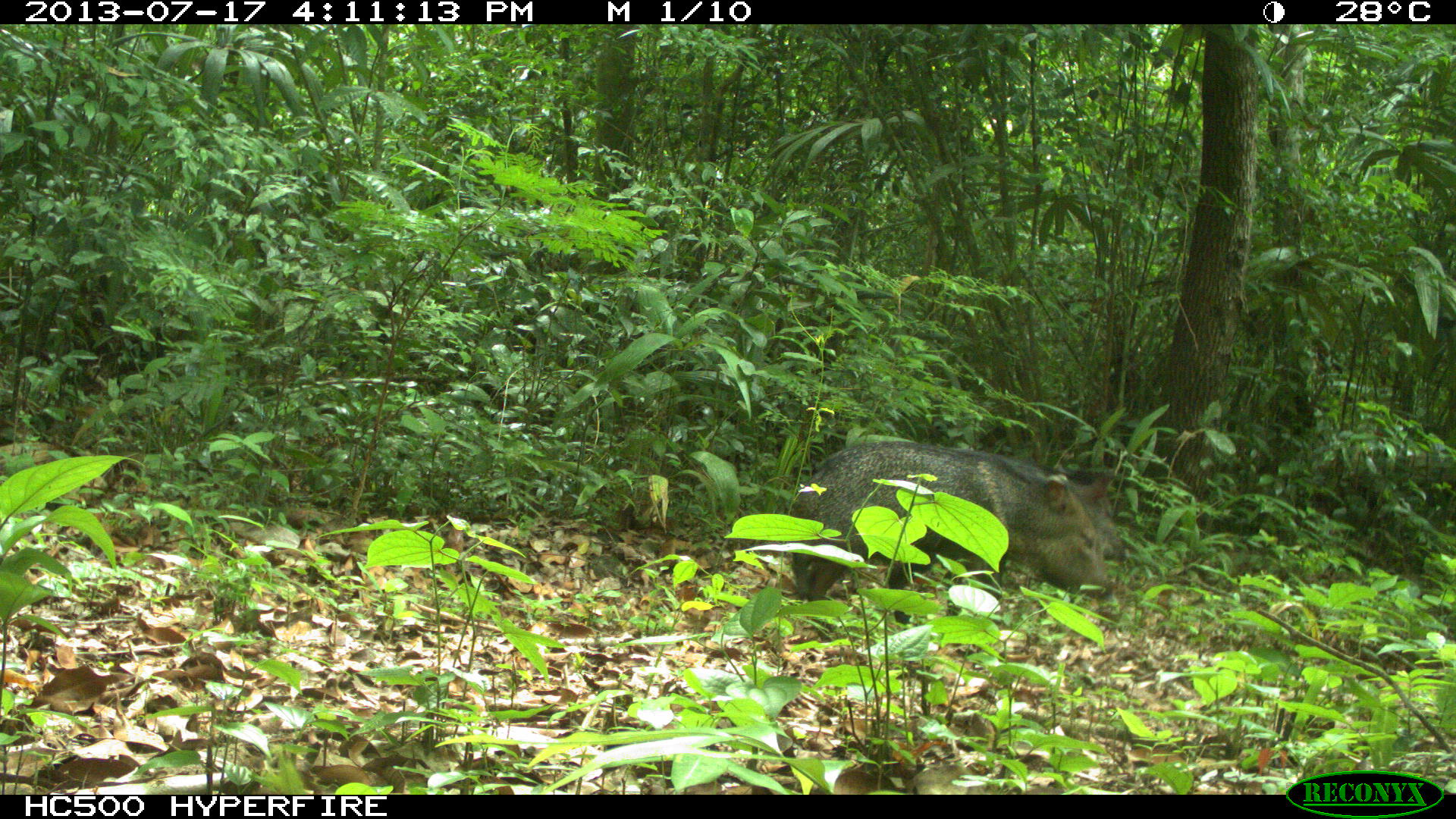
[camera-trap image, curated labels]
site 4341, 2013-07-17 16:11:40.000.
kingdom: Animalia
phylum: Chordata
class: Mammalia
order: Artiodactyla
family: Tayassuidae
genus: Pecari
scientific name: Pecari tajacu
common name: collared peccary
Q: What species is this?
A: Pecari tajacu (collared peccary).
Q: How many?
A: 2.